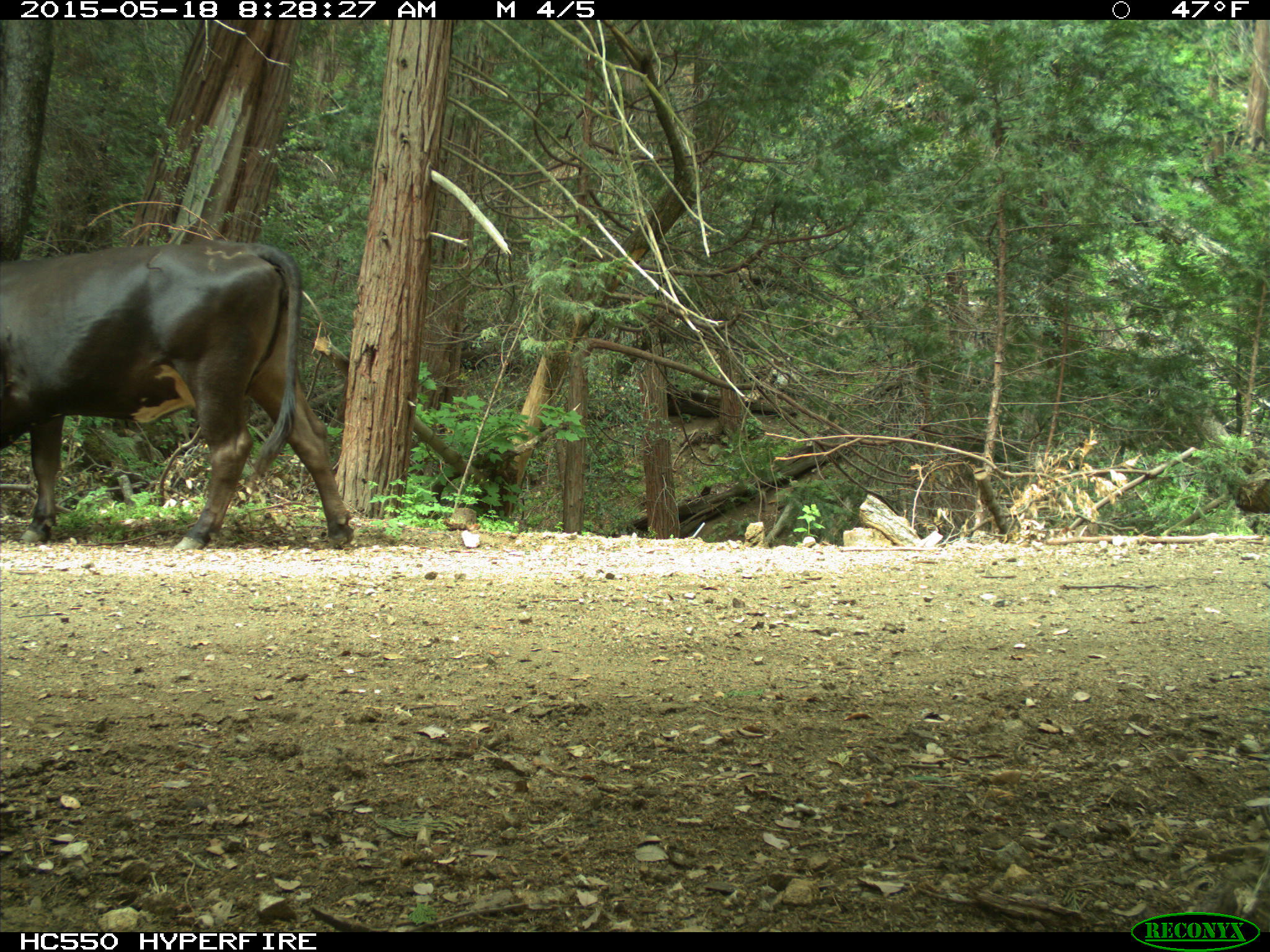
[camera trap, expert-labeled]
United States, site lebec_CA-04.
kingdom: Animalia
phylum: Chordata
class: Mammalia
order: Artiodactyla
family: Bovidae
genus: Bos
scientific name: Bos taurus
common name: domestic cow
Bos taurus (domestic cow).